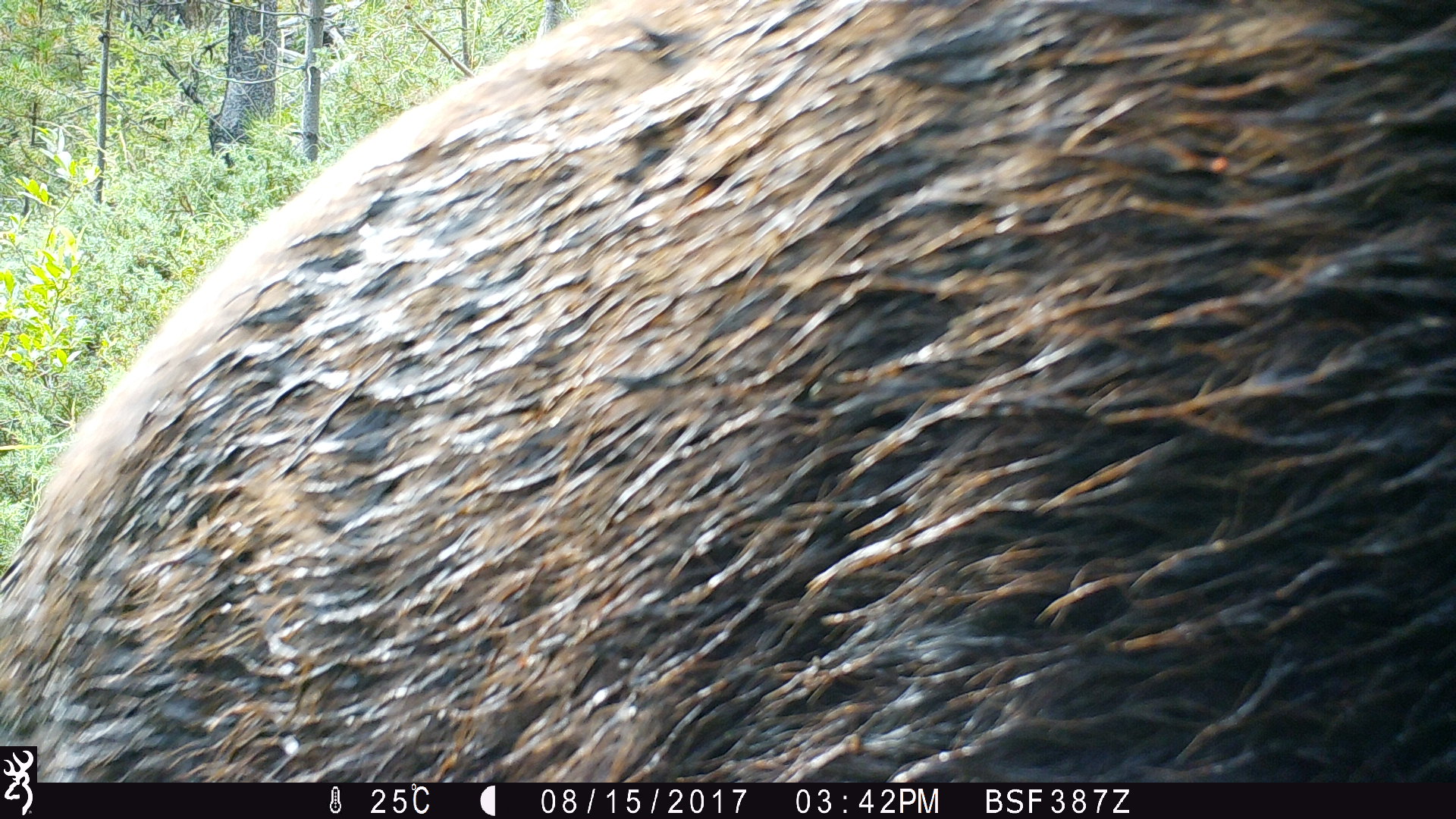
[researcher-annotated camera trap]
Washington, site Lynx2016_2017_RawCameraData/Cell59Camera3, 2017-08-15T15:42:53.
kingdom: Animalia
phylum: Chordata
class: Mammalia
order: Carnivora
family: Ursidae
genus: Ursus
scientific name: Ursus americanus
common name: american black bear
Ursus americanus (american black bear). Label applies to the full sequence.